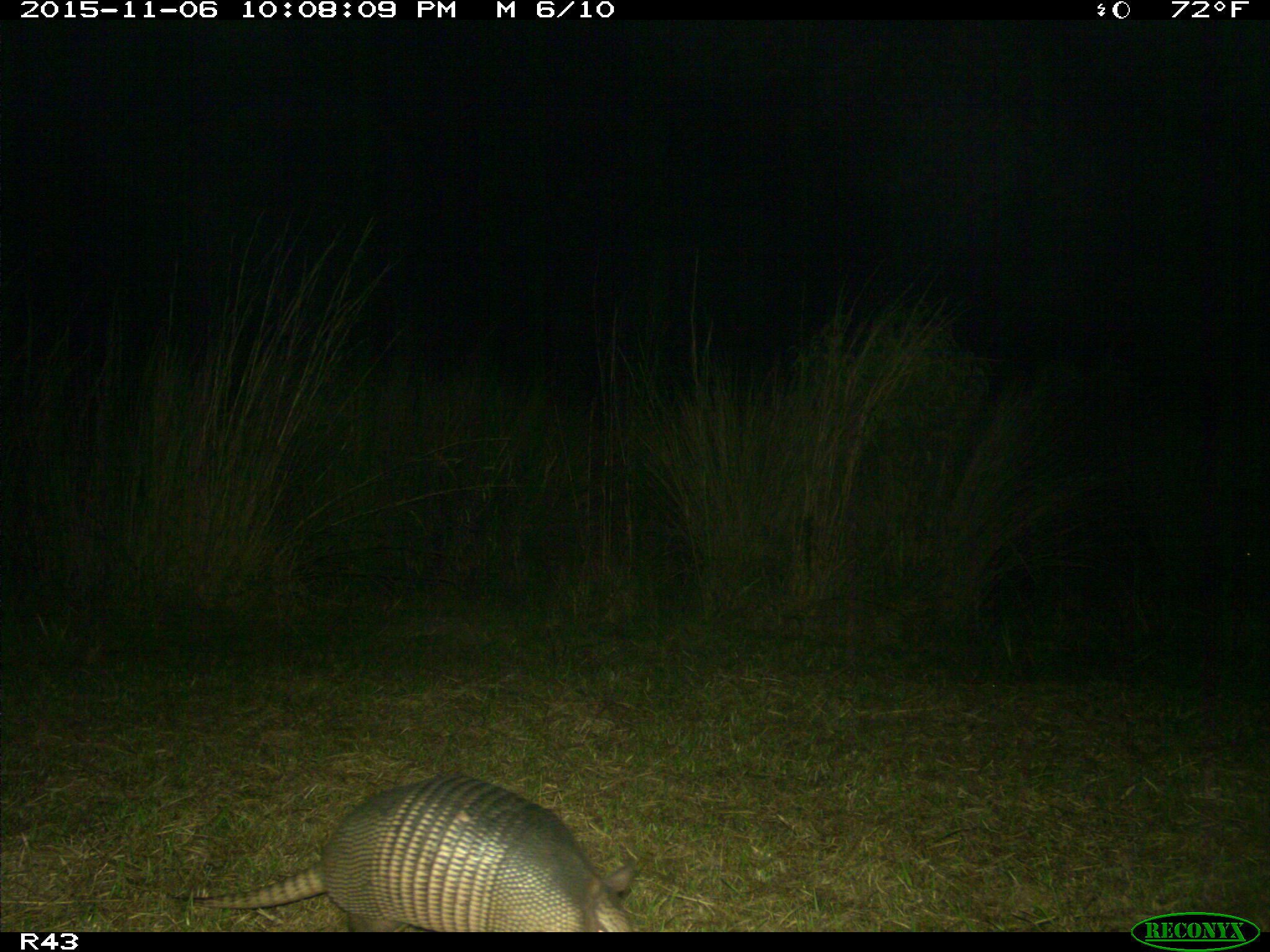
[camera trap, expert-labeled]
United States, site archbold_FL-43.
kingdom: Animalia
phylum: Chordata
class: Mammalia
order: Cingulata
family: Dasypodidae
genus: Dasypus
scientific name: Dasypus novemcinctus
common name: nine-banded armadillo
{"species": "Dasypus novemcinctus (nine-banded armadillo)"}